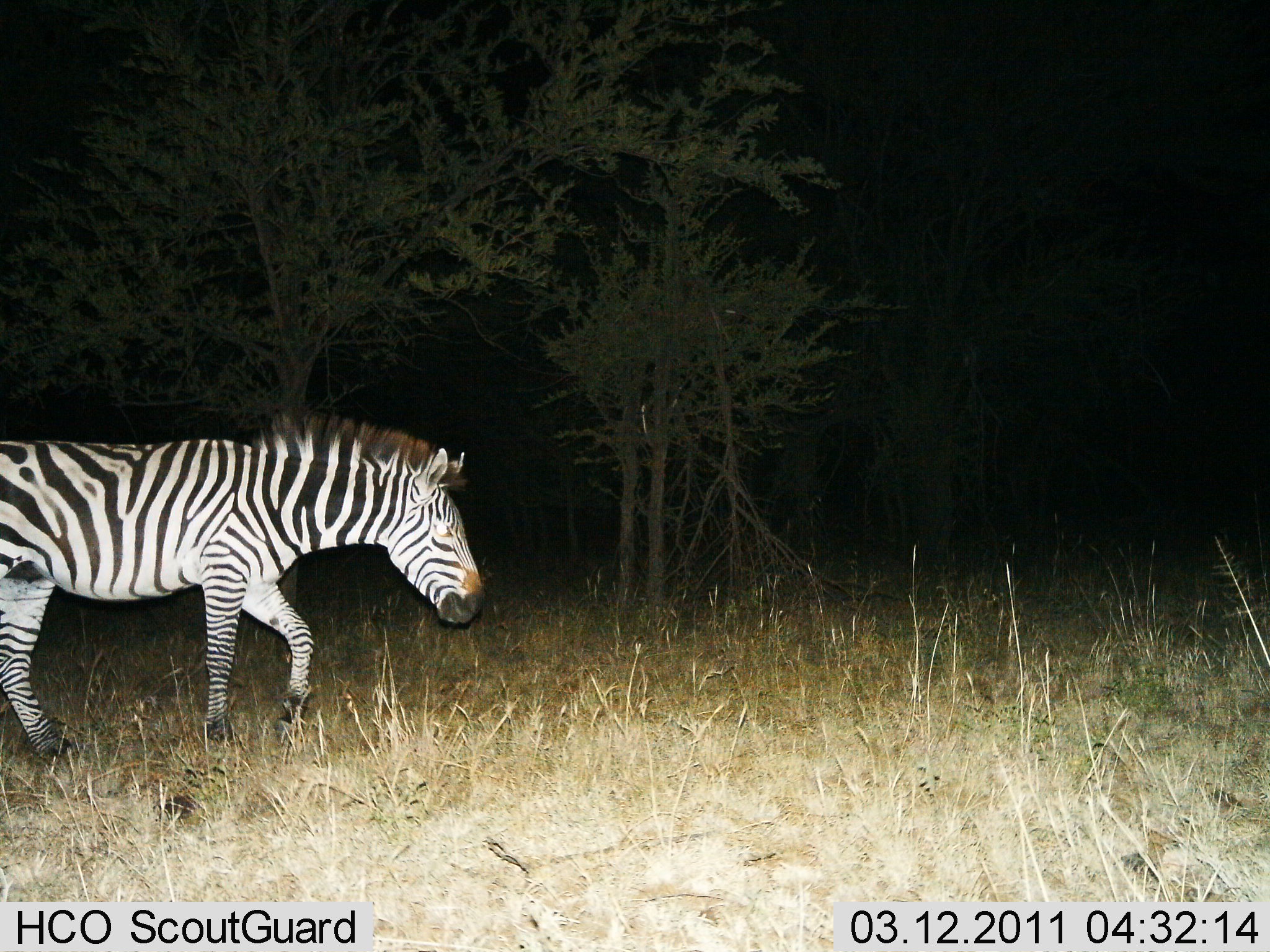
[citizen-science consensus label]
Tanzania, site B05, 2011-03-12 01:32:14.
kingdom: Animalia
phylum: Chordata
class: Mammalia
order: Perissodactyla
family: Equidae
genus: Equus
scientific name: Equus quagga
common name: plains zebra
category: zebra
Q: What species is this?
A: Zebra (plains zebra) (Equus quagga).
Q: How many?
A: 1.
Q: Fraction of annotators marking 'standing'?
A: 20%.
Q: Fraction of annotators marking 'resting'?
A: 0%.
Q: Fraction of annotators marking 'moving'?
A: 80%.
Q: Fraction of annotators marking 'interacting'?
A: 0%.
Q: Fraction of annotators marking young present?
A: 0%.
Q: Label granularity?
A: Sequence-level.